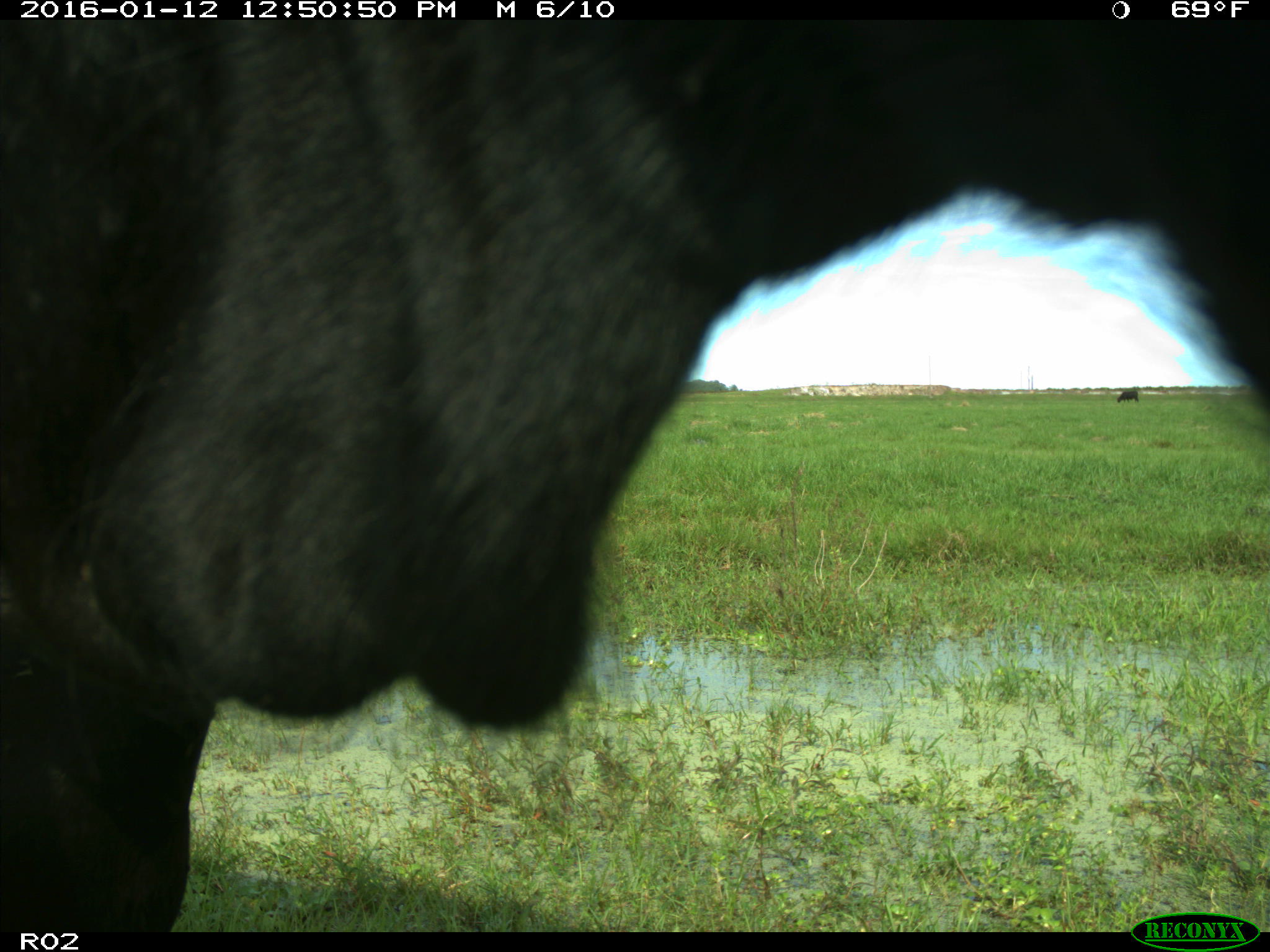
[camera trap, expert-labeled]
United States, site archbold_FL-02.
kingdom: Animalia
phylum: Chordata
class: Mammalia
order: Artiodactyla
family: Bovidae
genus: Bos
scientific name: Bos taurus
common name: domestic cow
Bos taurus (domestic cow).